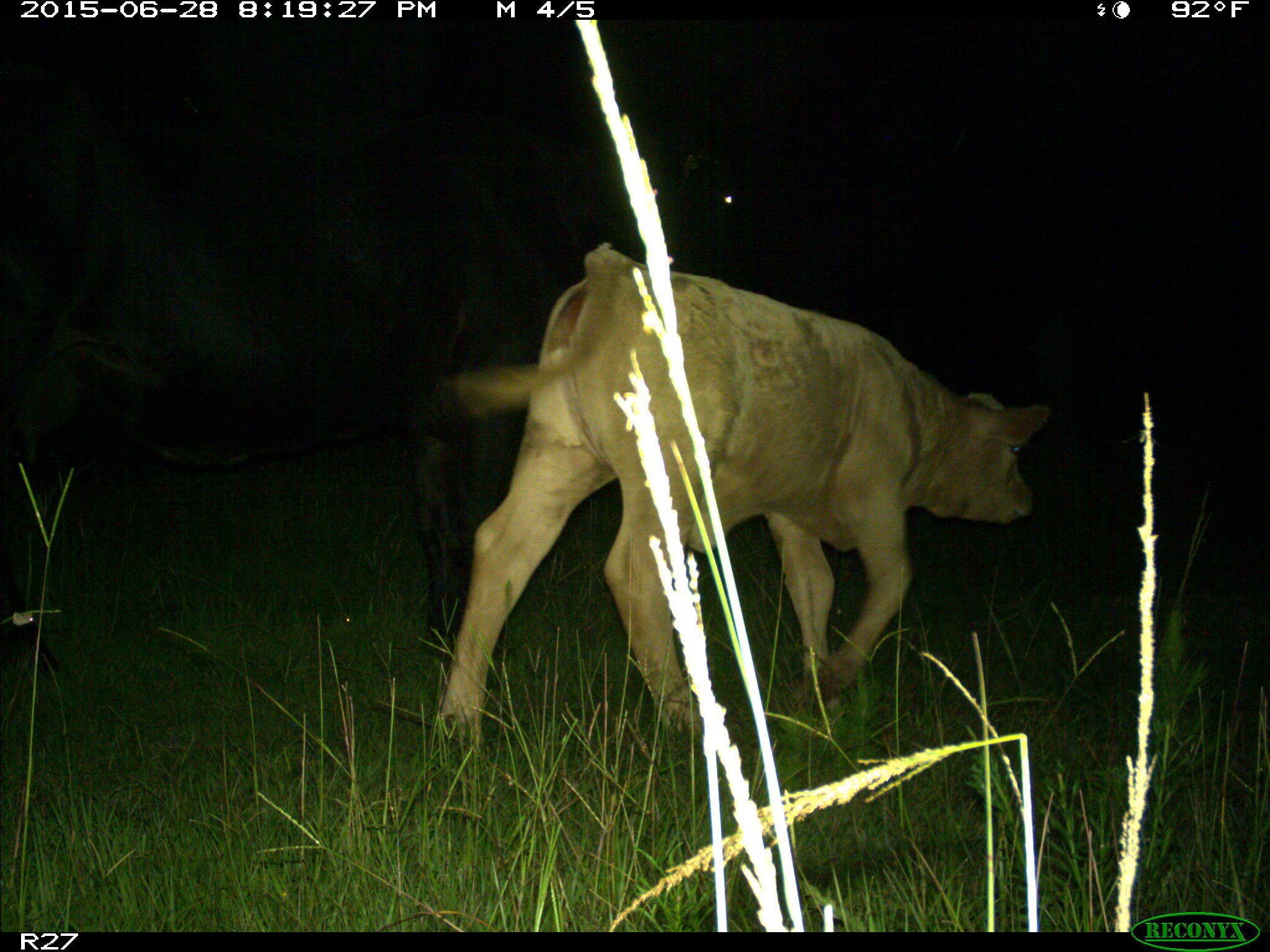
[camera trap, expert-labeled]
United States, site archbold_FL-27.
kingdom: Animalia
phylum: Chordata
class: Mammalia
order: Artiodactyla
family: Bovidae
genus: Bos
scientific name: Bos taurus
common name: domestic cow